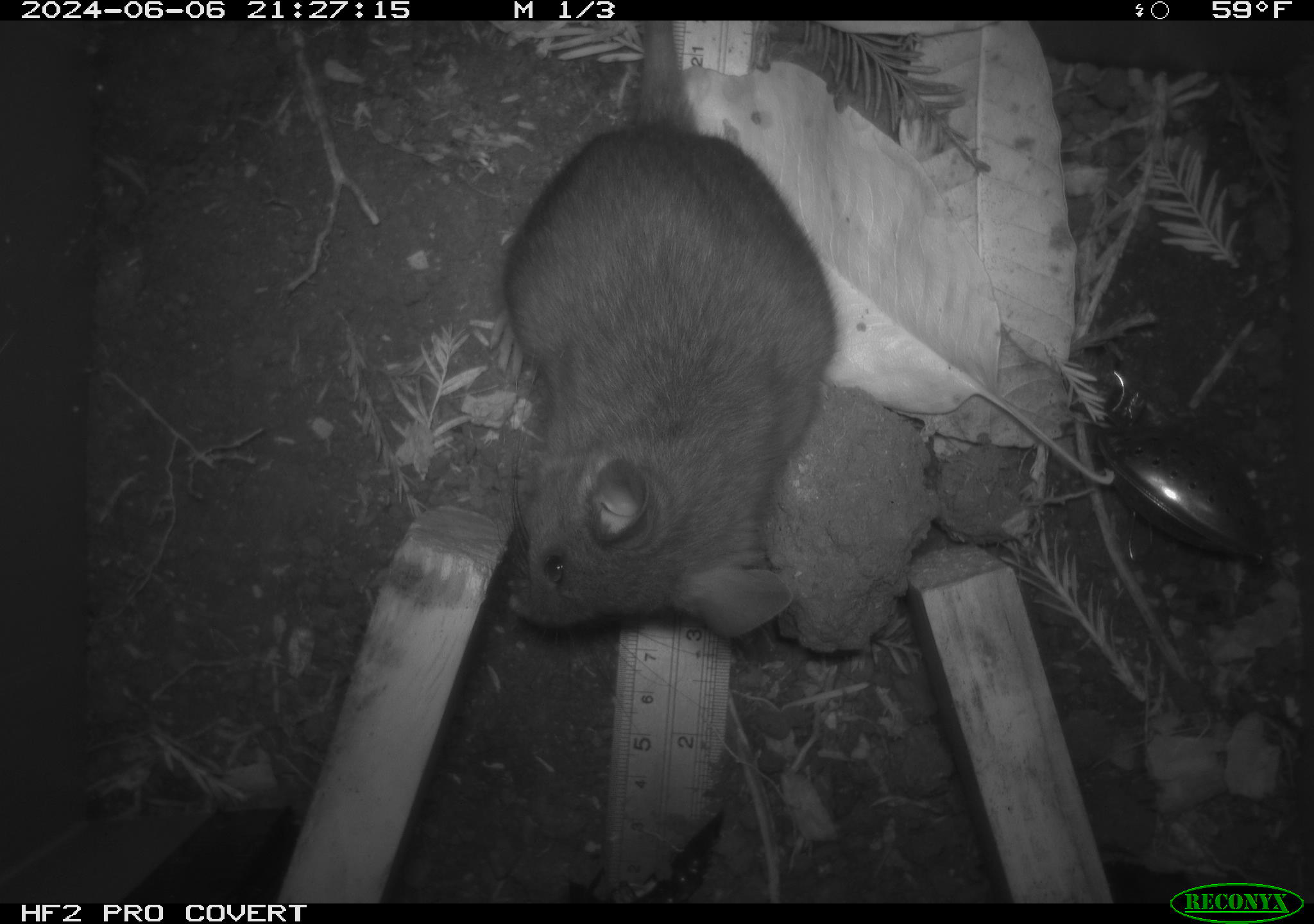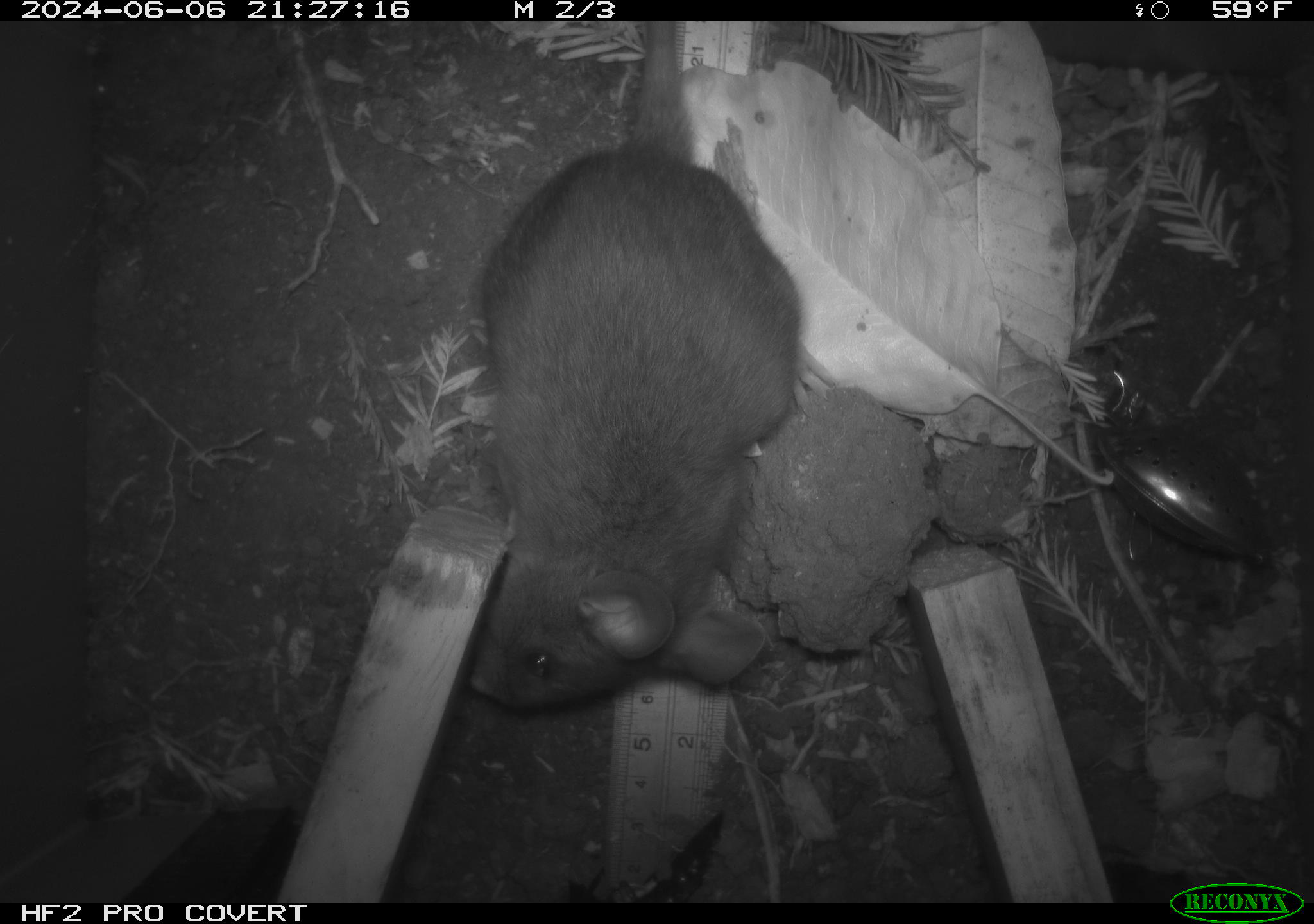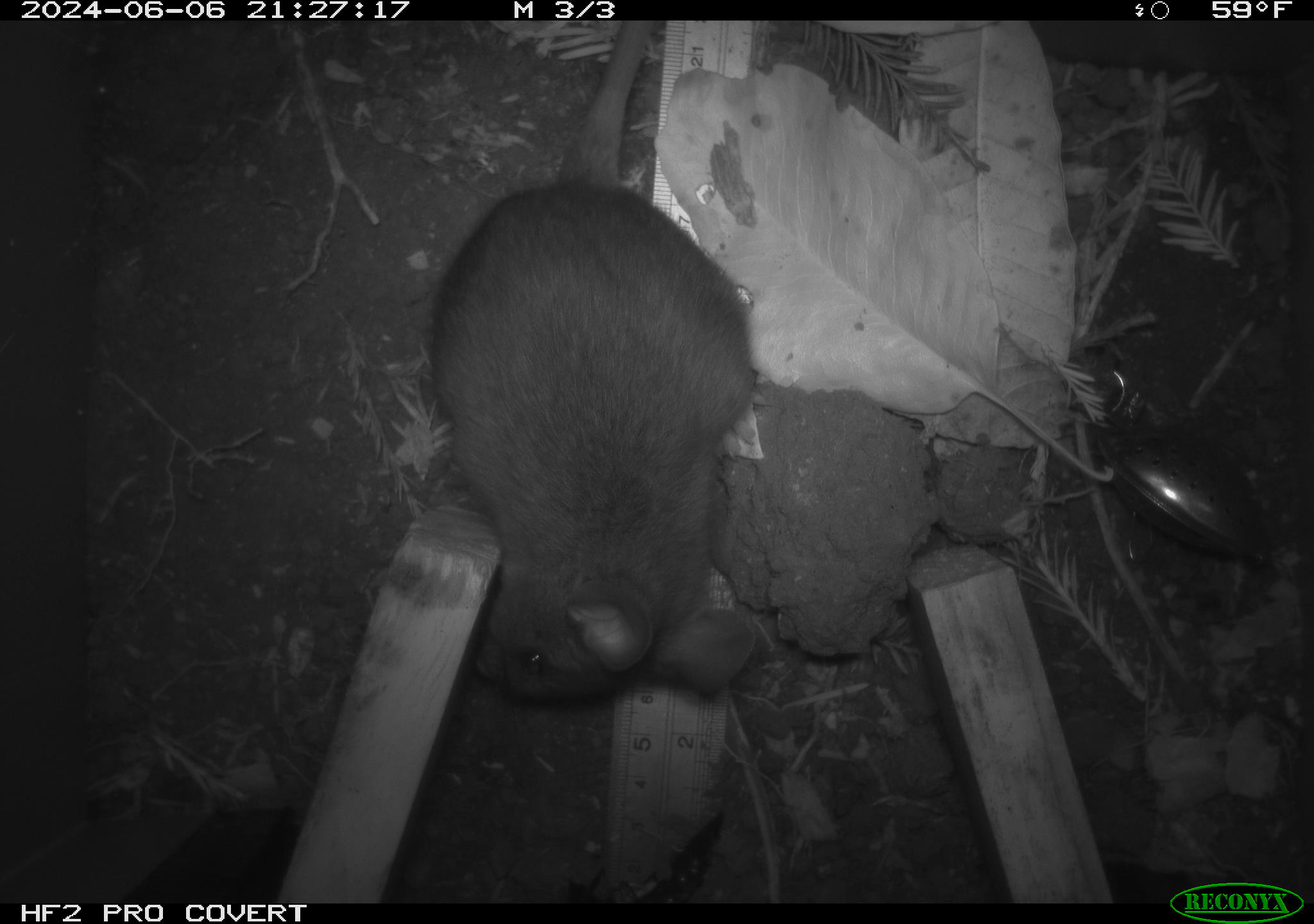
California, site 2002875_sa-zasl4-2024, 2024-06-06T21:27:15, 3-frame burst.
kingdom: Animalia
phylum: Chordata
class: Mammalia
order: Rodentia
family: Cricetidae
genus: Neotoma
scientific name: Neotoma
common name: pack rat or woodrat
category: neotoma species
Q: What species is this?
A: Neotoma species (pack rat or woodrat) (Neotoma).